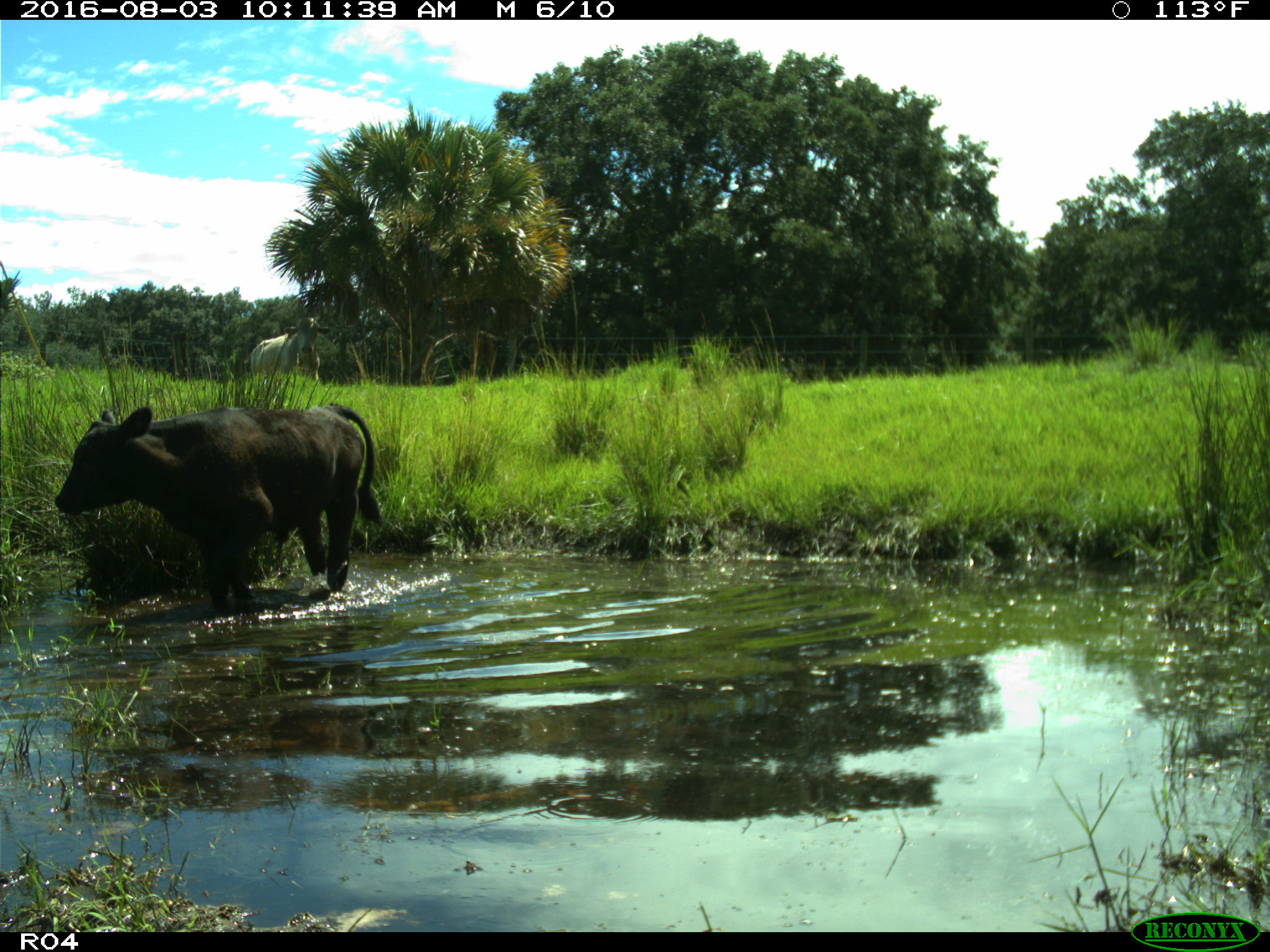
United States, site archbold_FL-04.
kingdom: Animalia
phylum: Chordata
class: Mammalia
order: Artiodactyla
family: Bovidae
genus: Bos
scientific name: Bos taurus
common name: domestic cow